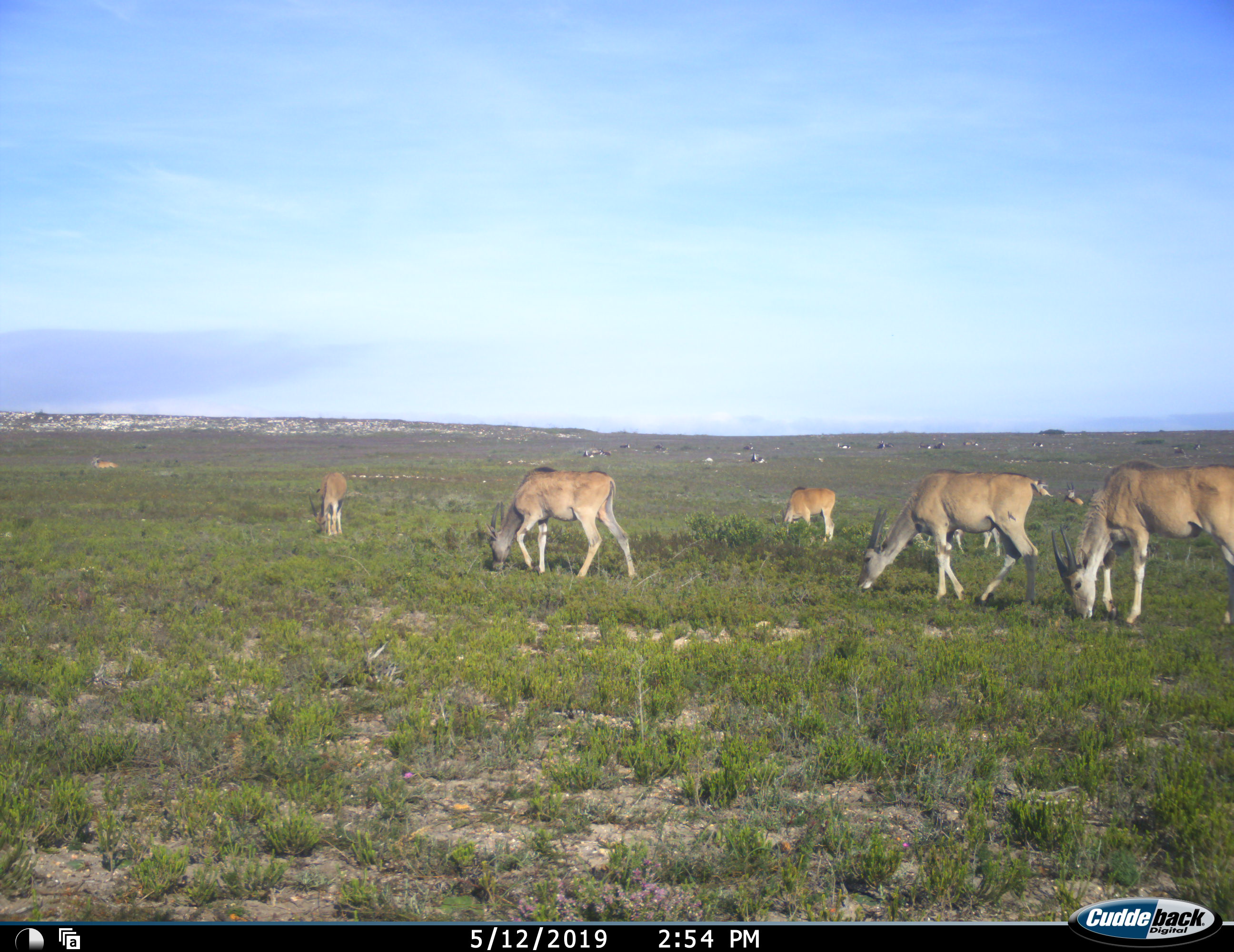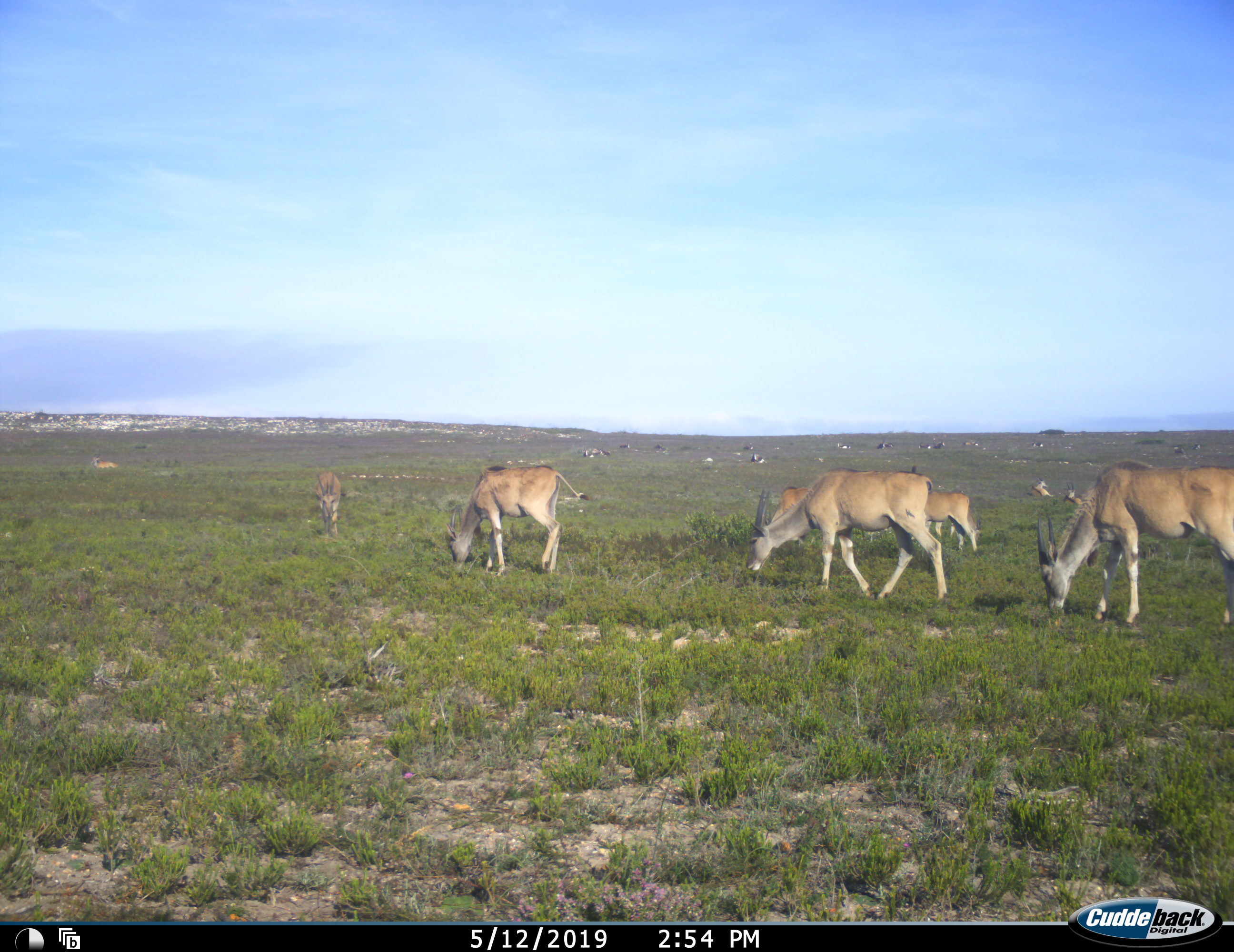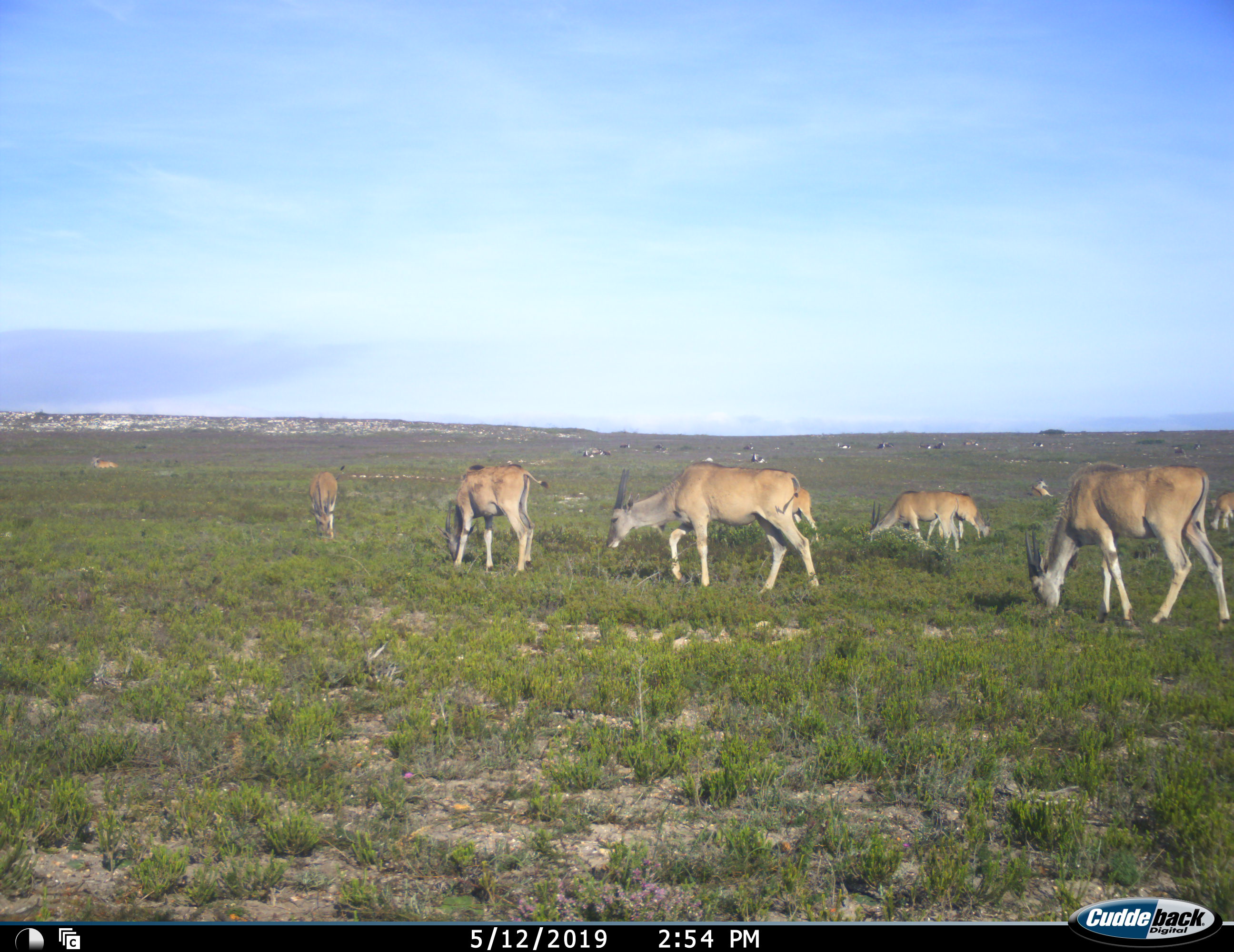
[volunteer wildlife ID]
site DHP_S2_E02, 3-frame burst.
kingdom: Animalia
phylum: Chordata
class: Mammalia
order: Artiodactyla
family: Bovidae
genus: Tragelaphus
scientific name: Tragelaphus oryx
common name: eland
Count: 9.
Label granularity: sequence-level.